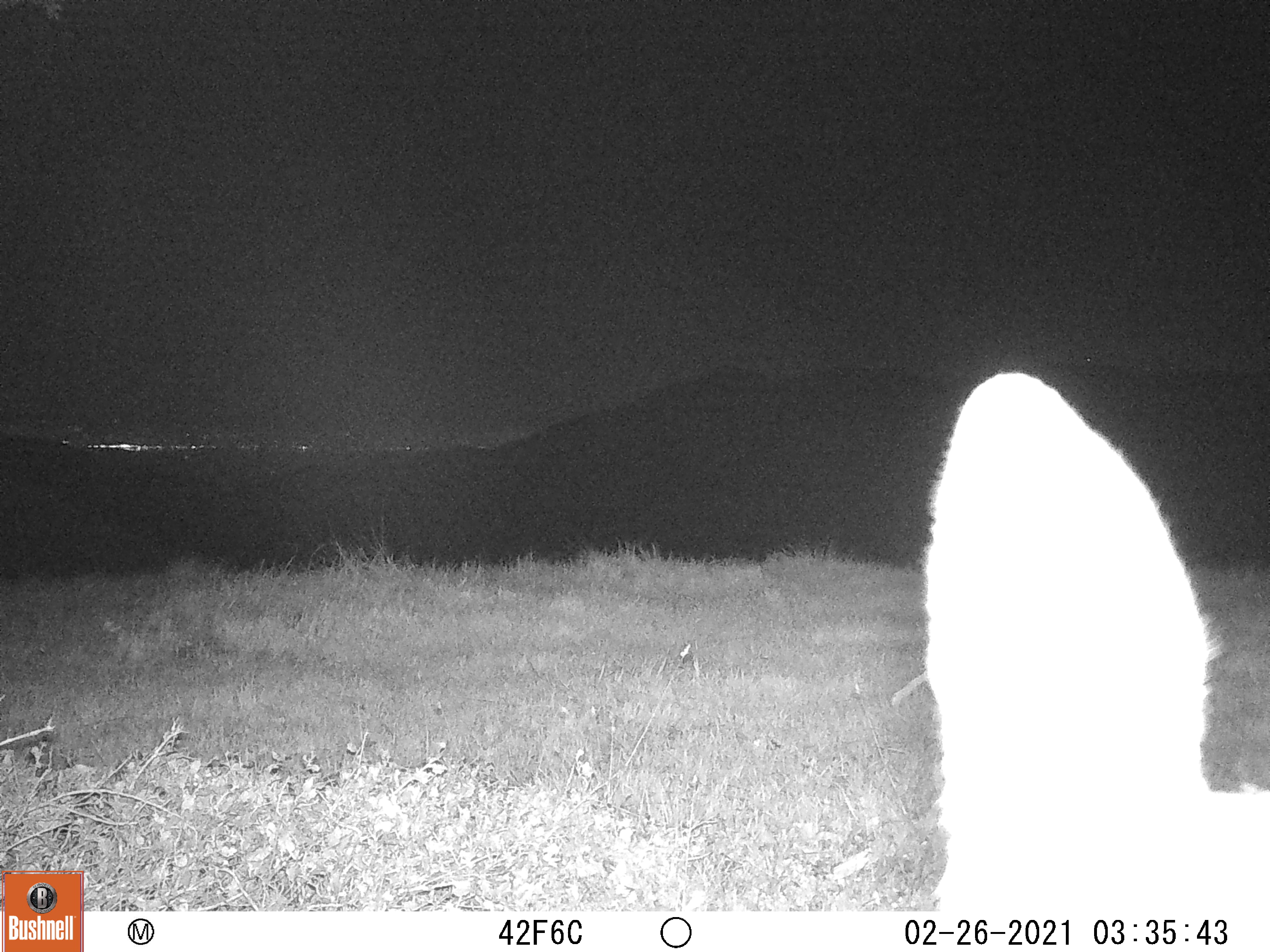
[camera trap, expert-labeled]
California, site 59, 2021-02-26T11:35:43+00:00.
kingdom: Animalia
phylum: Chordata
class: Mammalia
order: Artiodactyla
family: Cervidae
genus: Odocoileus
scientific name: Odocoileus hemionus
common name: mule deer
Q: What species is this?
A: Mule deer (Odocoileus hemionus).